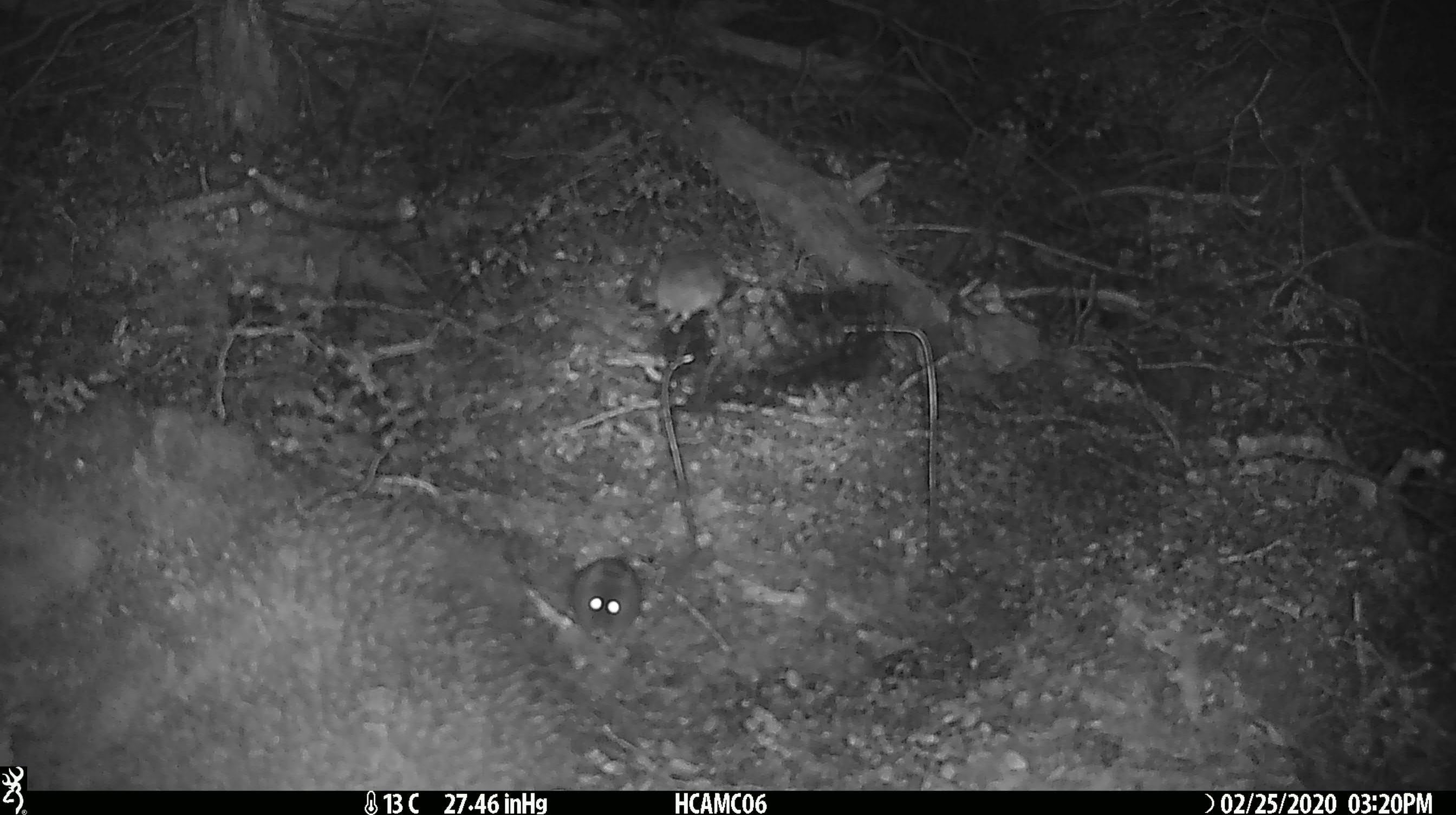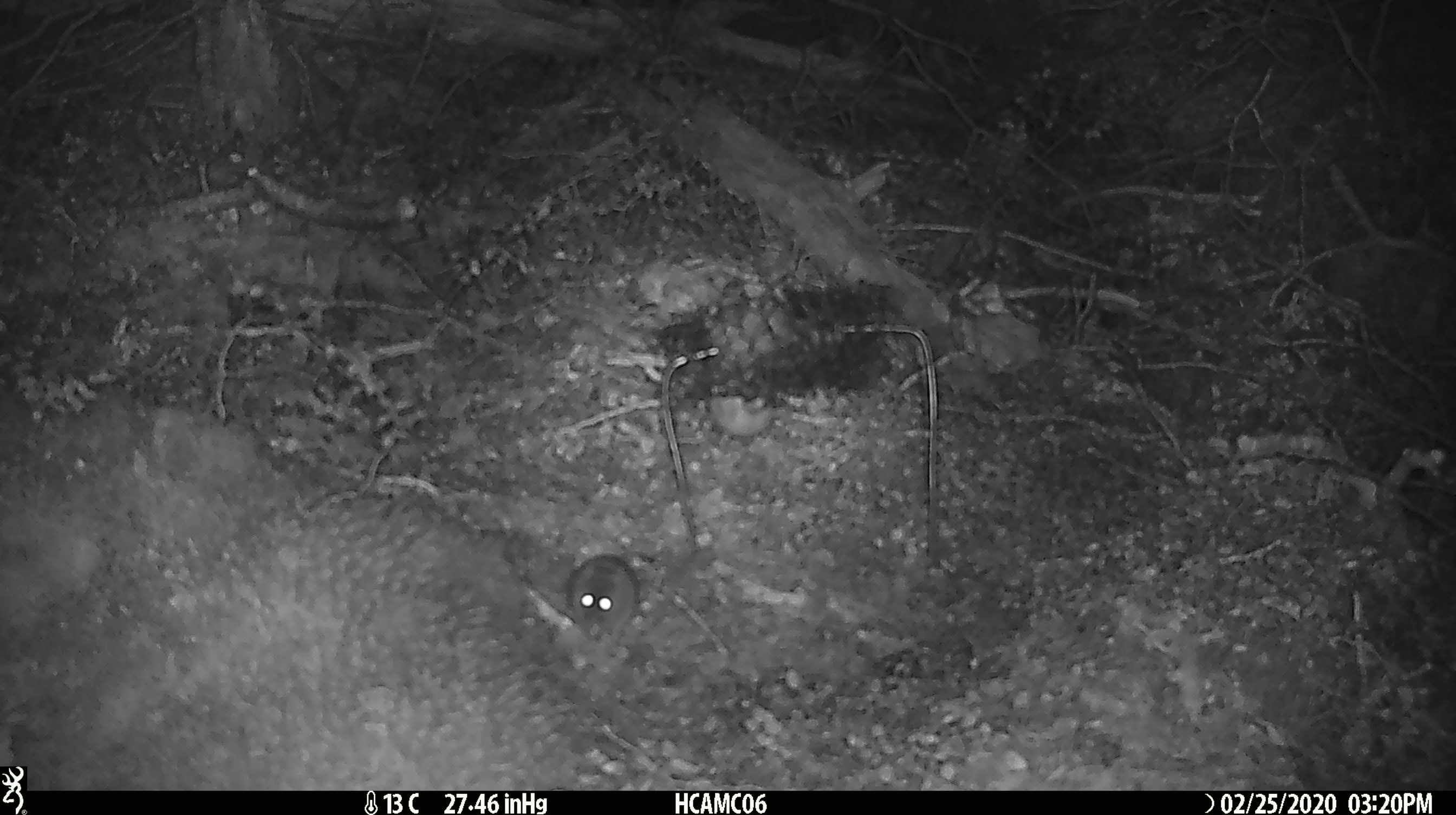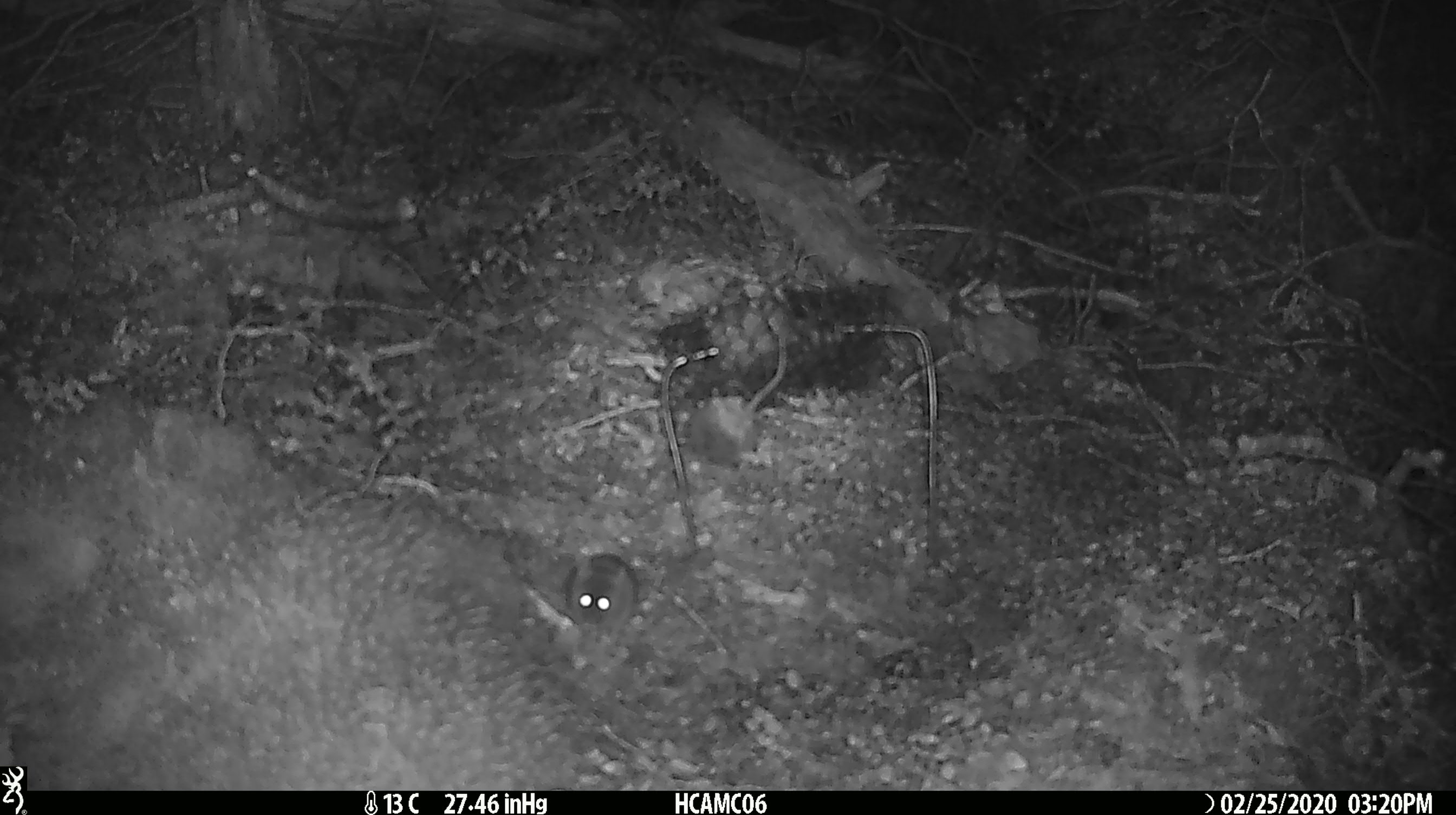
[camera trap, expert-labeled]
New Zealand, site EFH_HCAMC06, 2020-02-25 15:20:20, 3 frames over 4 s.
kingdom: Animalia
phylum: Chordata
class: Mammalia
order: Rodentia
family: Muridae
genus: Mus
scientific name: Mus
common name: mouse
Mouse (Mus).